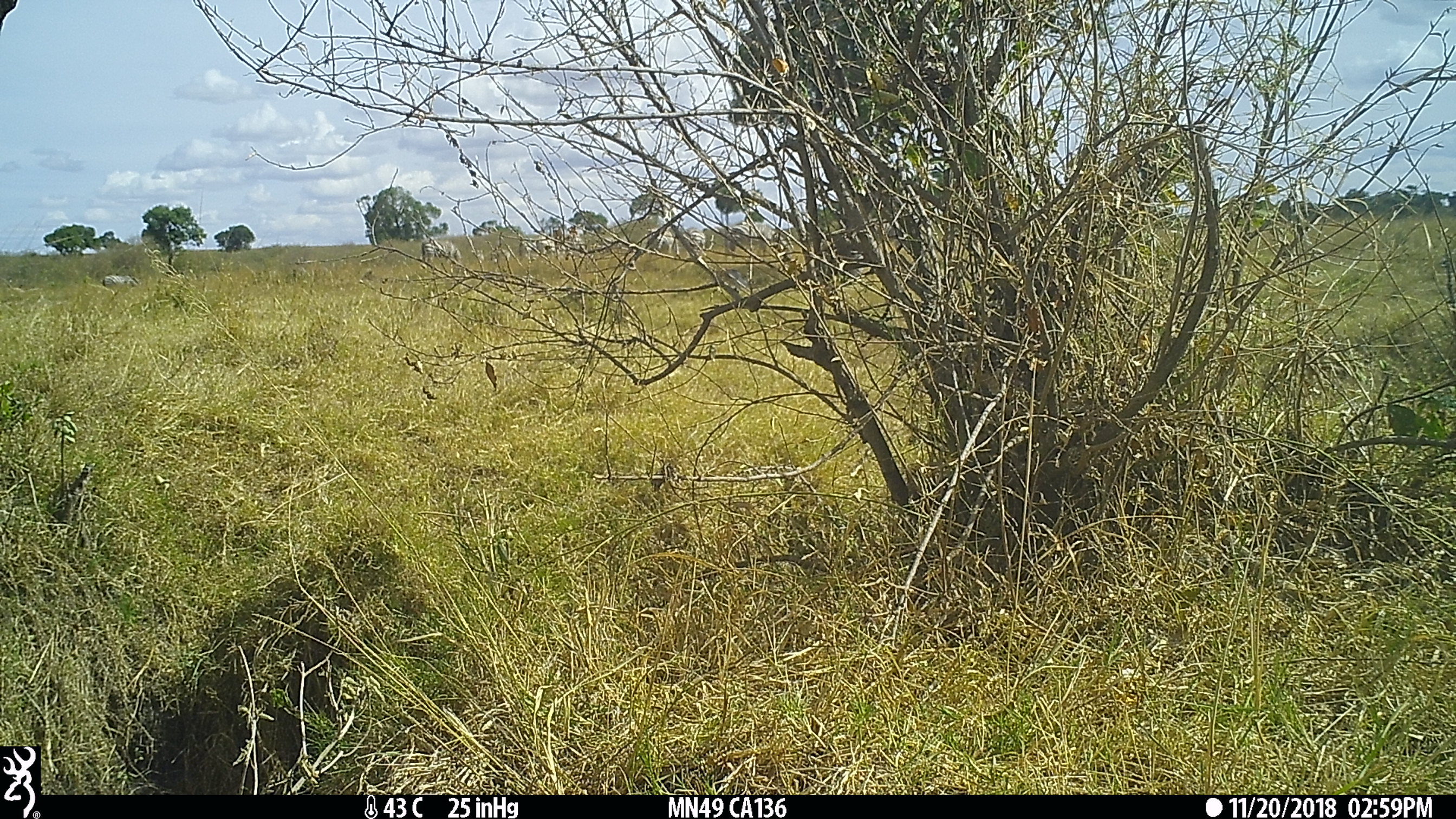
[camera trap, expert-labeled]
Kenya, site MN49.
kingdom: Animalia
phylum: Chordata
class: Mammalia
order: Perissodactyla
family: Equidae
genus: Equus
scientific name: Equus quagga burchellii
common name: burchell's zebra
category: zebra